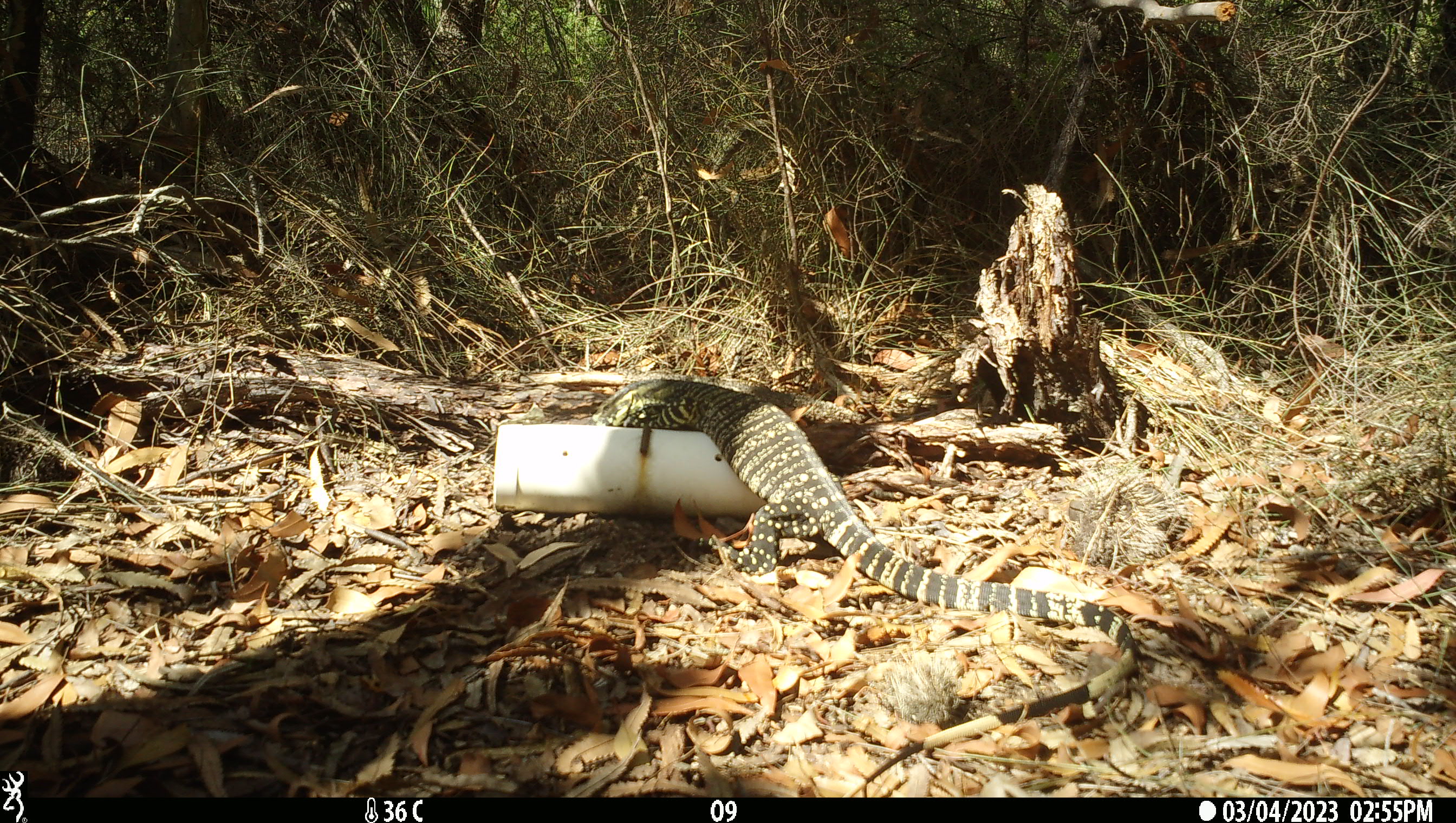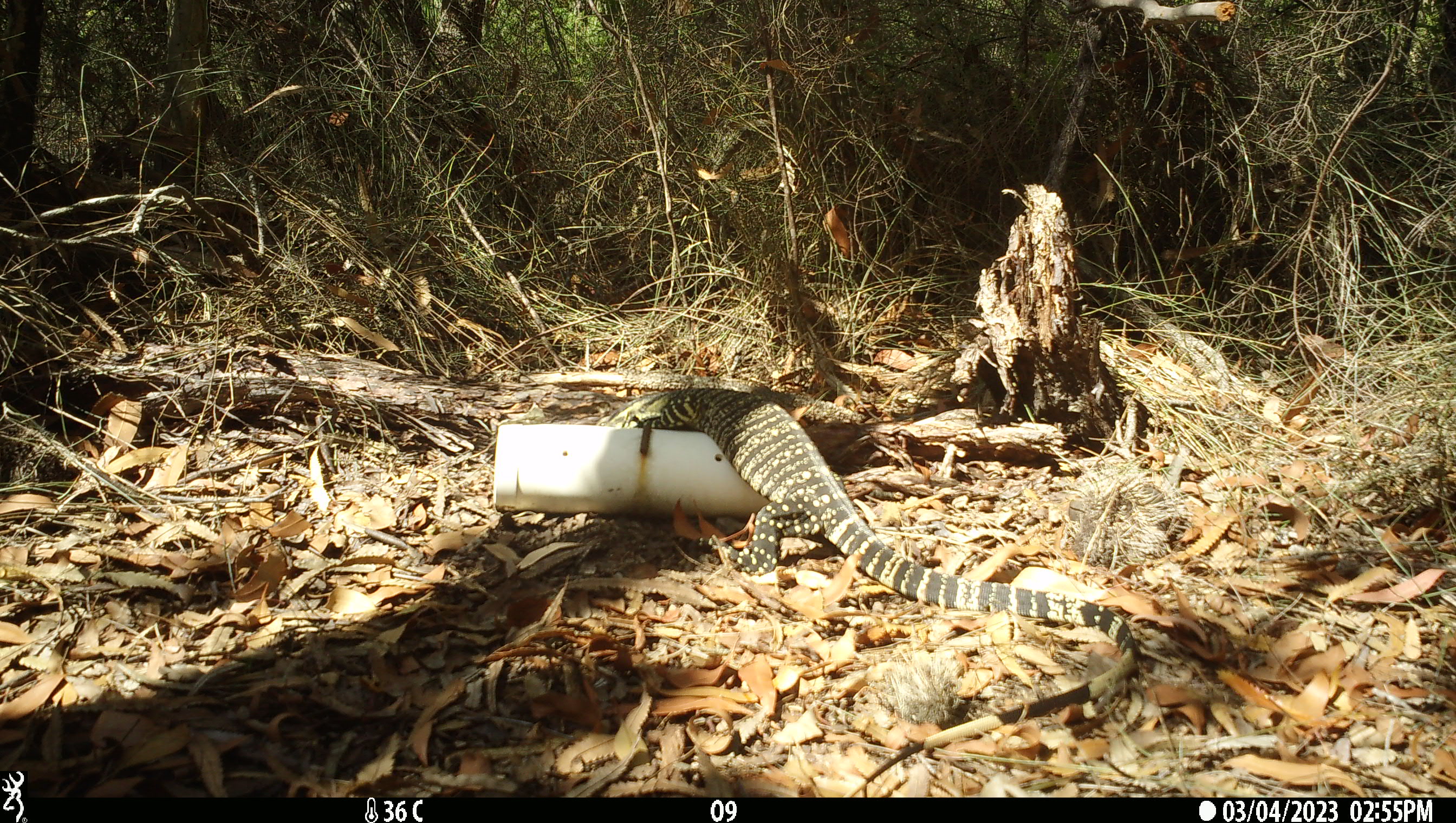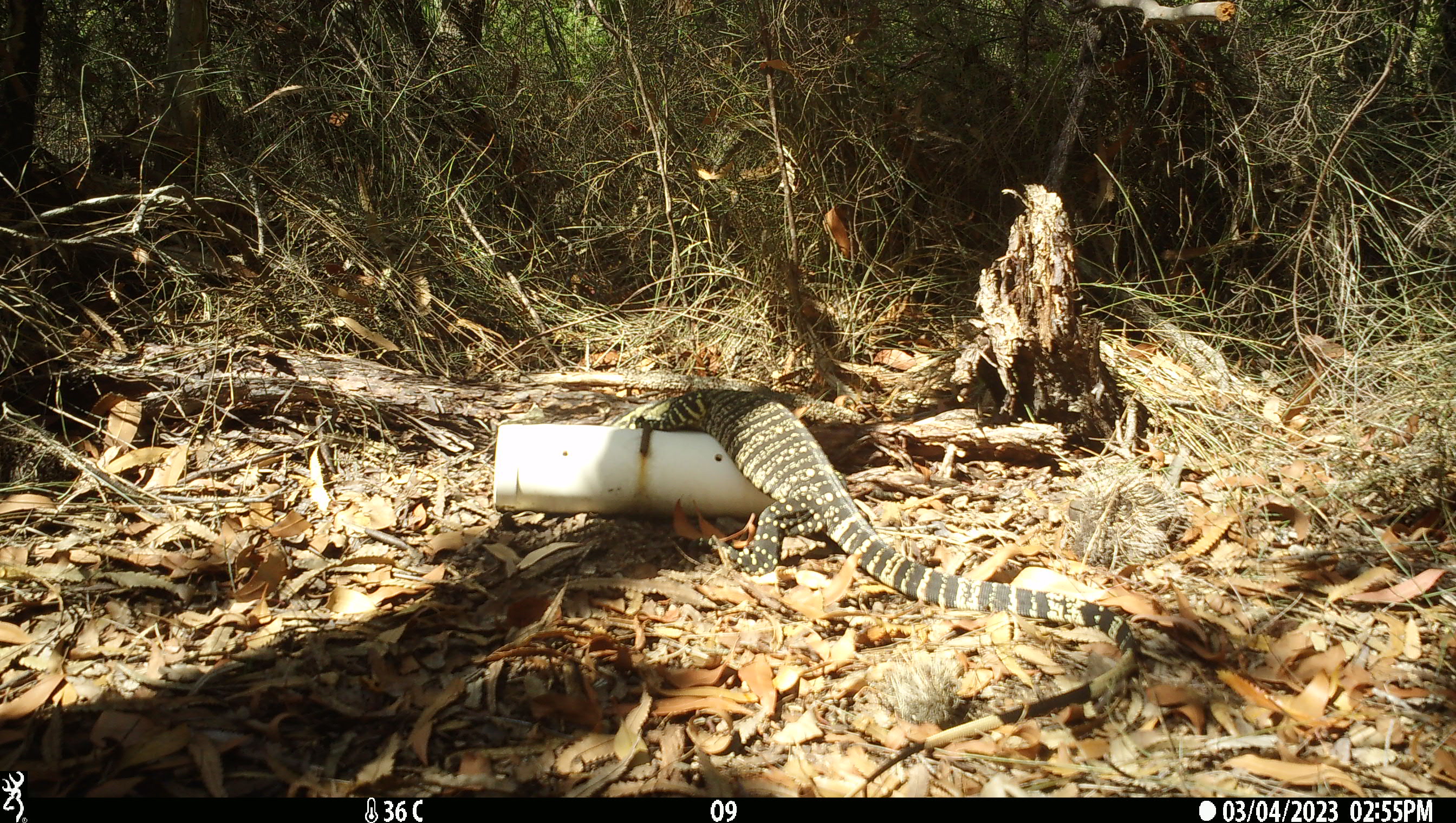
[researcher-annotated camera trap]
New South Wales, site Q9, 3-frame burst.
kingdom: Animalia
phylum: Chordata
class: Reptilia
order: Squamata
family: Varanidae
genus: Varanus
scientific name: Varanus varius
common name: lace monitor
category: goanna